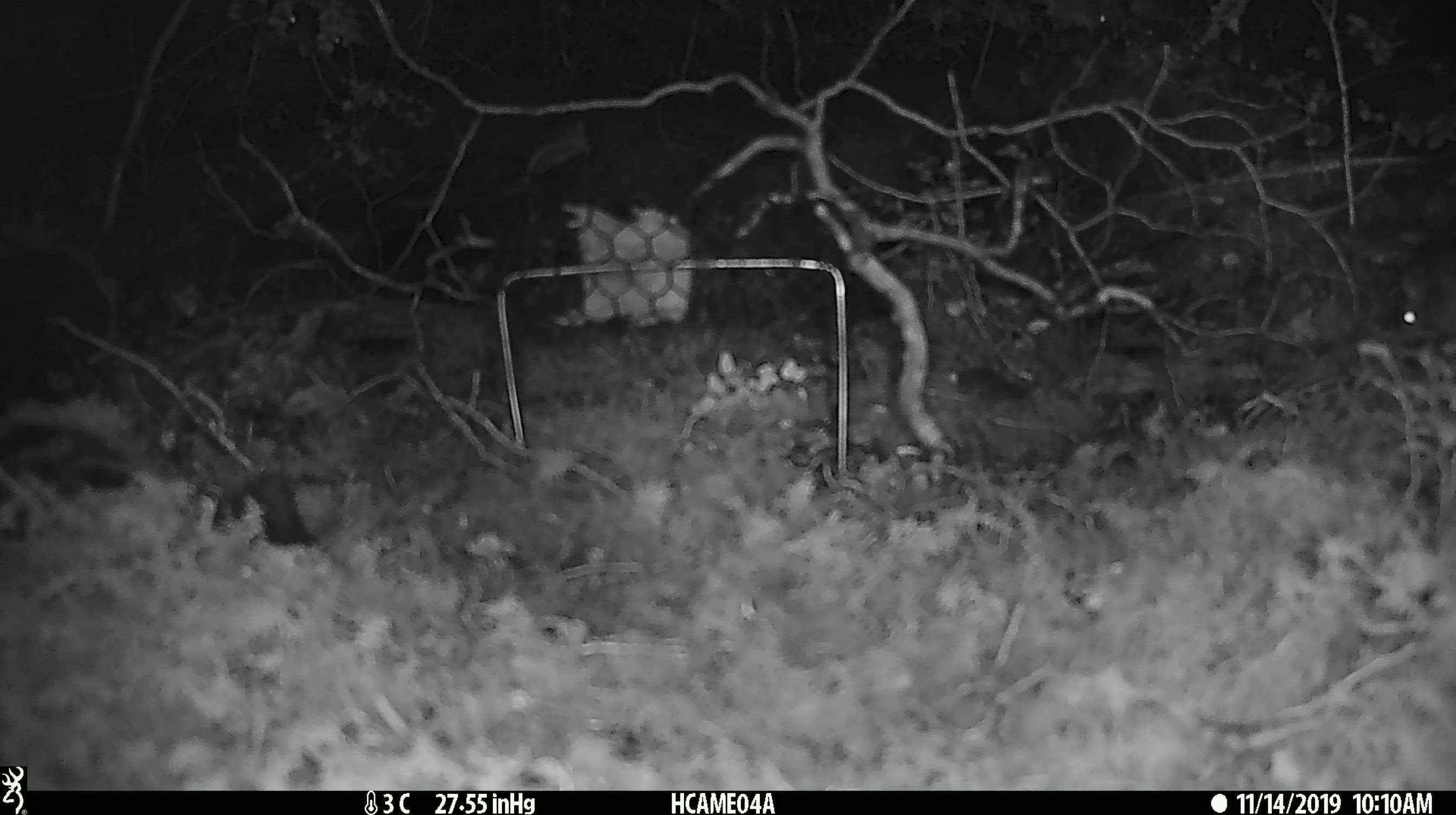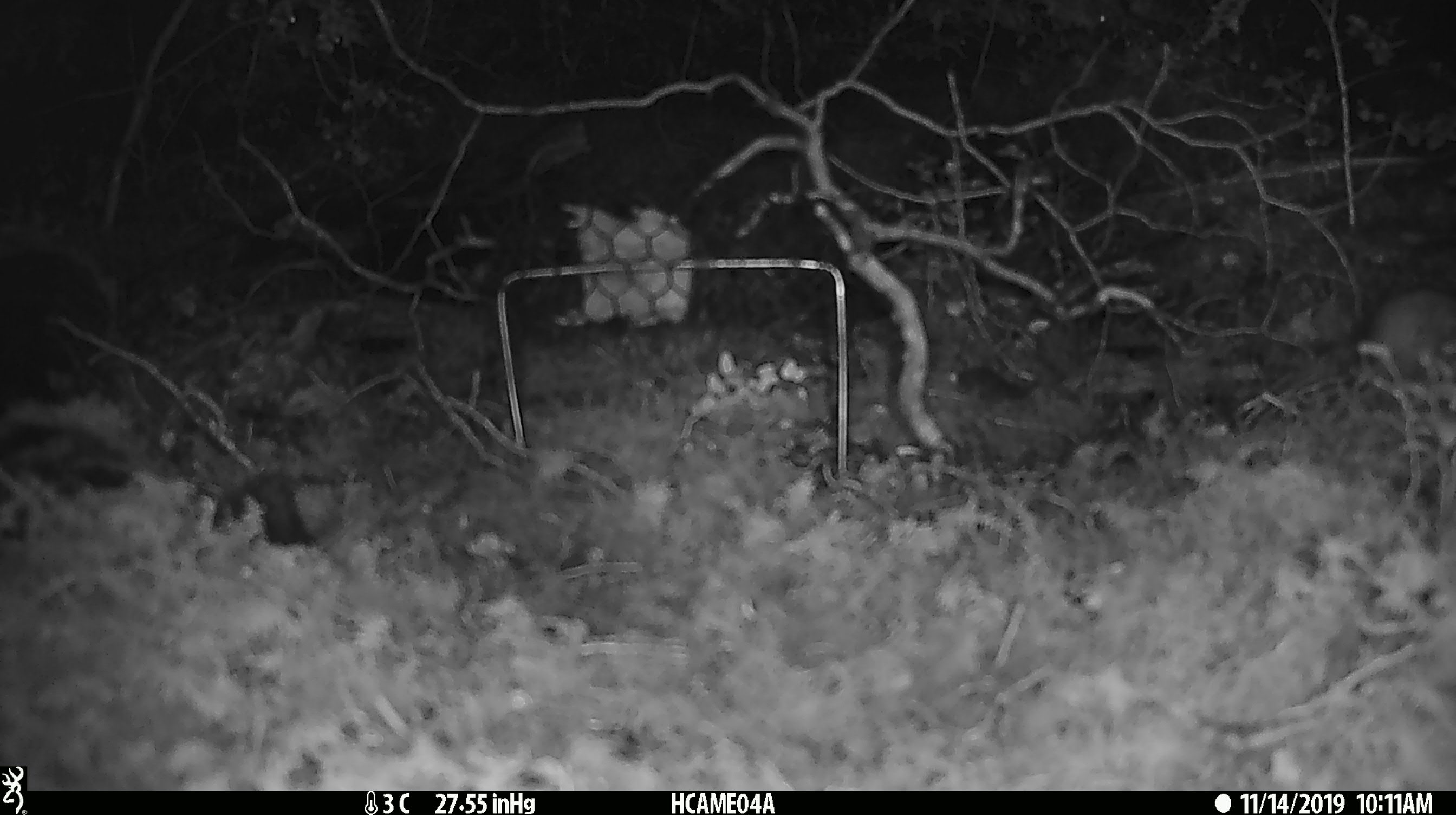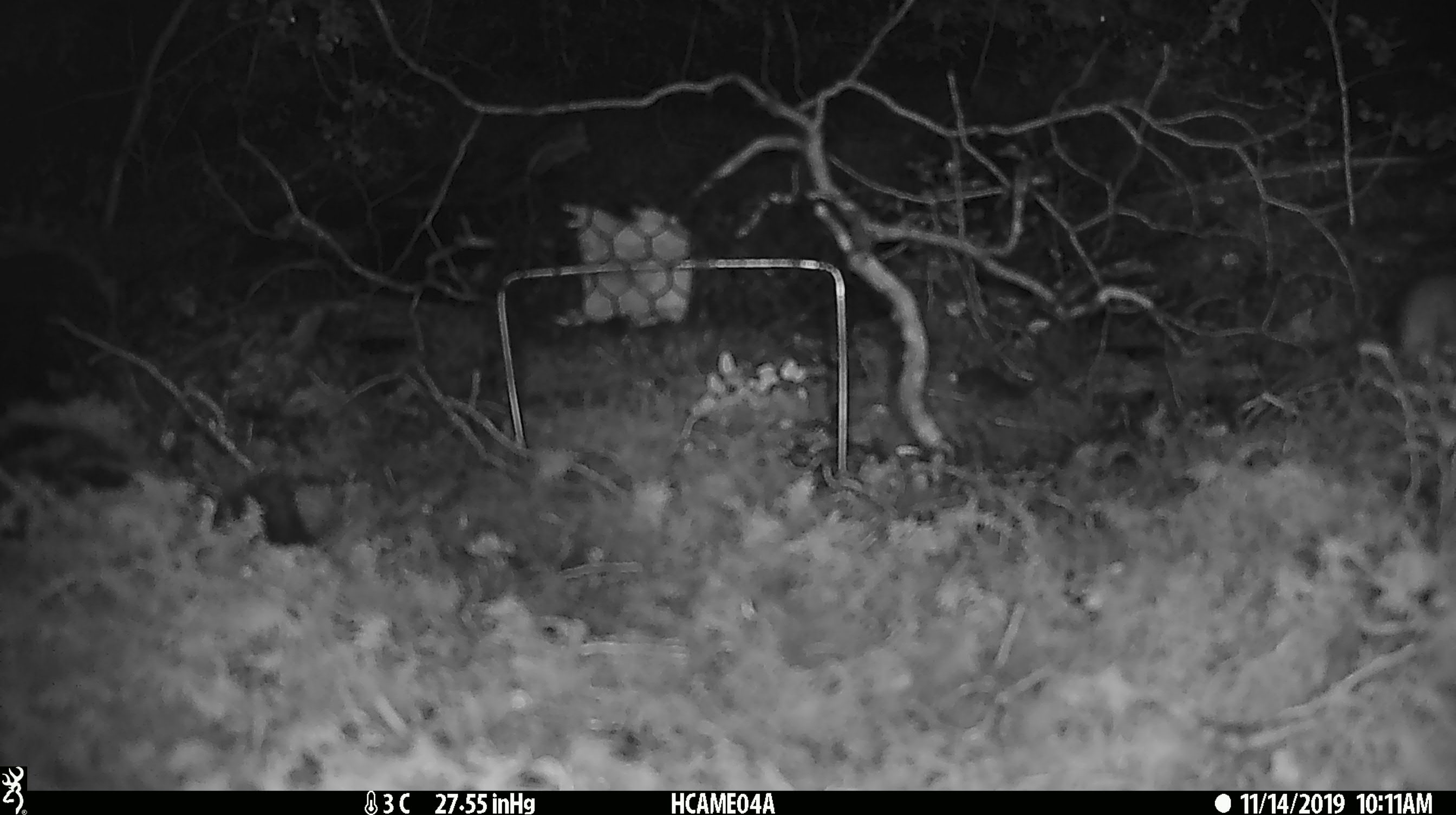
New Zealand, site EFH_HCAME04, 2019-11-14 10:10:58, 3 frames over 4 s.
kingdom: Animalia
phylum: Chordata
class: Mammalia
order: Rodentia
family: Muridae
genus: Mus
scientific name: Mus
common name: mouse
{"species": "mouse (Mus)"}